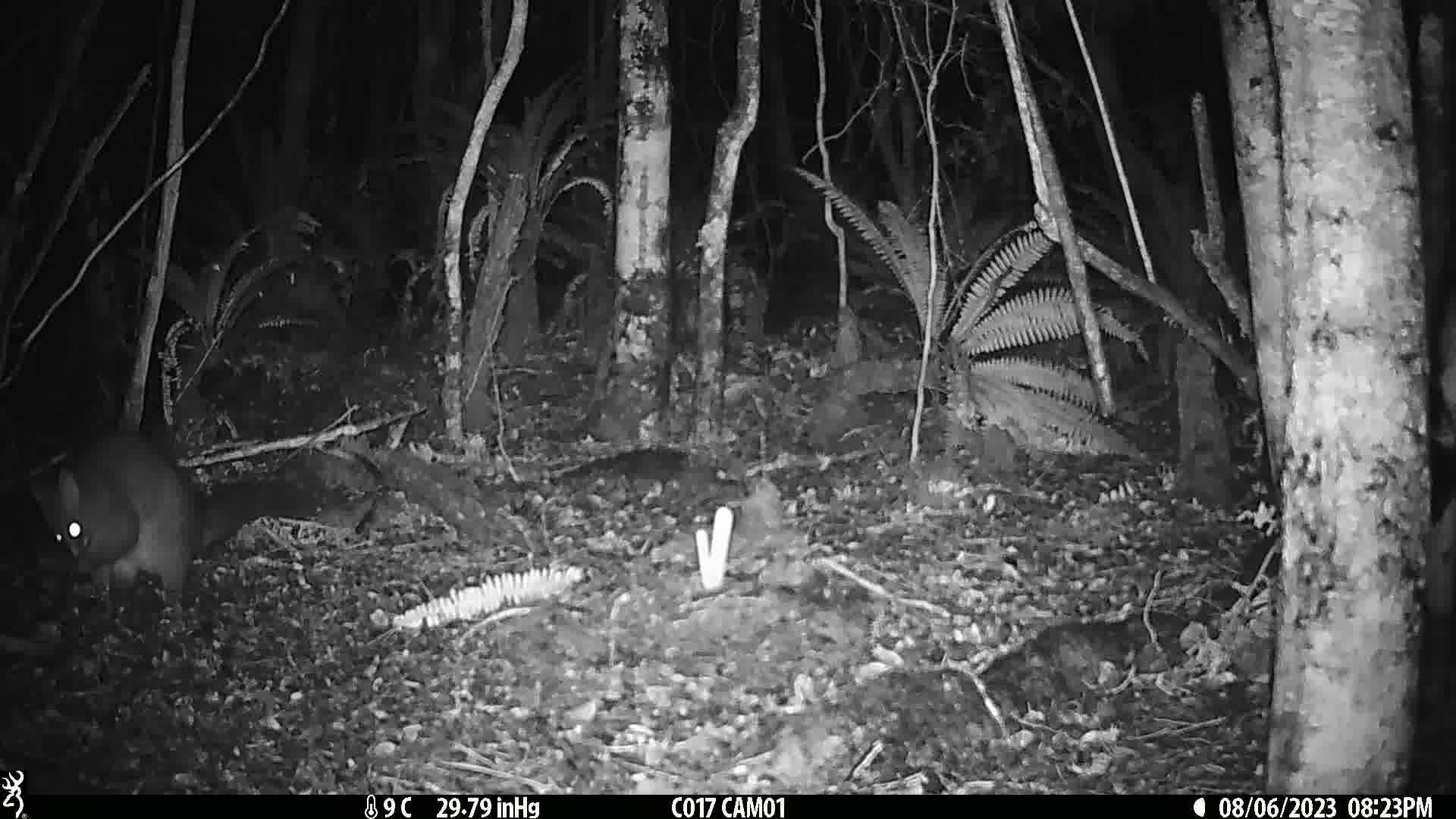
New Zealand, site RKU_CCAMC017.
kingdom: Animalia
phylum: Chordata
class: Mammalia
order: Diprotodontia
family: Phalangeridae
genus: Trichosurus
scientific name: Trichosurus vulpecula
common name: common brushtail possum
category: possum